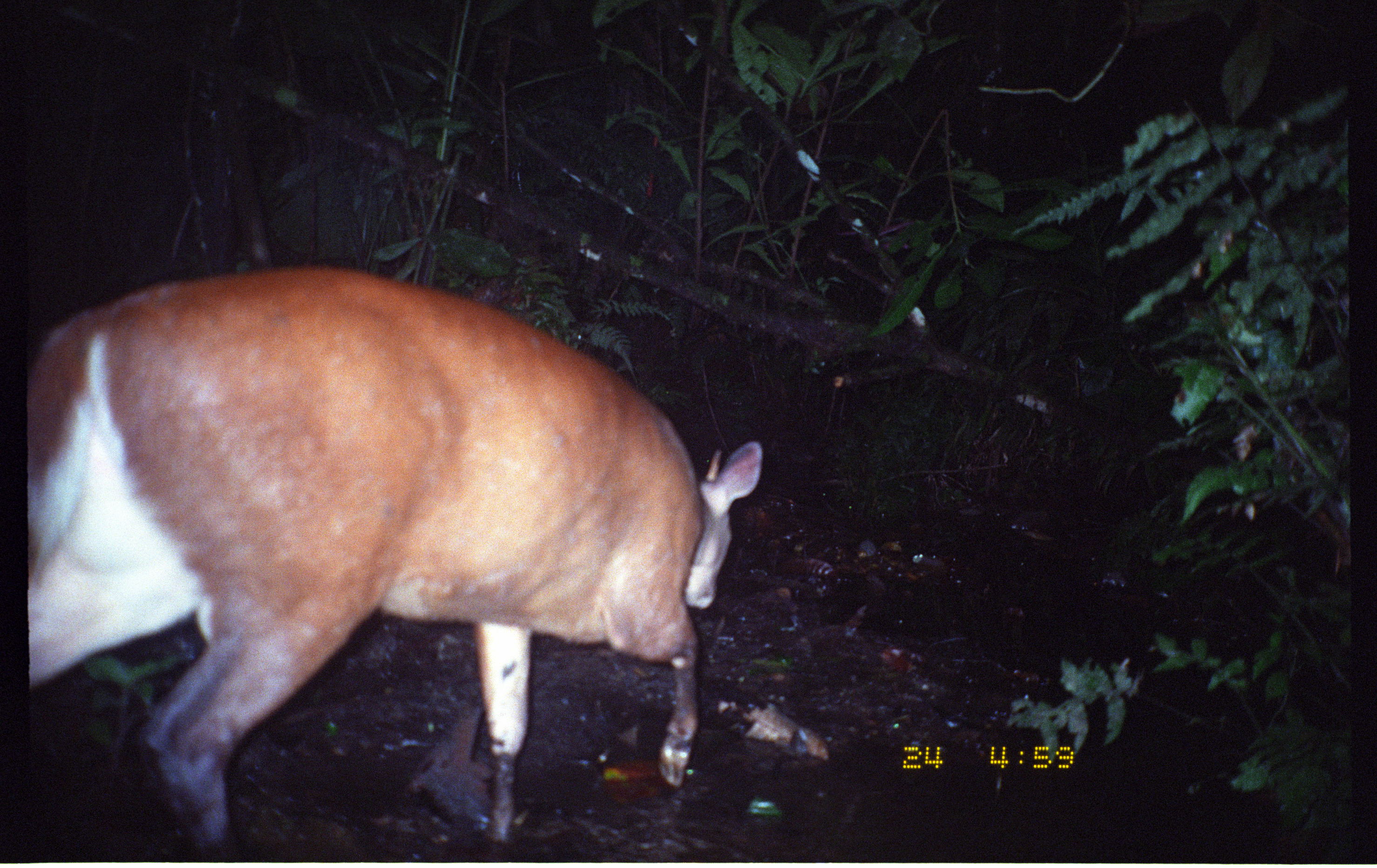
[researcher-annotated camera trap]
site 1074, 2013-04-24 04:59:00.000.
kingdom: Animalia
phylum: Chordata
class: Mammalia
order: Artiodactyla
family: Cervidae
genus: Mazama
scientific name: Mazama americana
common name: red brocket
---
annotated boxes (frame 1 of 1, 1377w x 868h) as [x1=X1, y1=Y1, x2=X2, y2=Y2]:
mazama americana: [x1=23, y1=259, x2=764, y2=858]